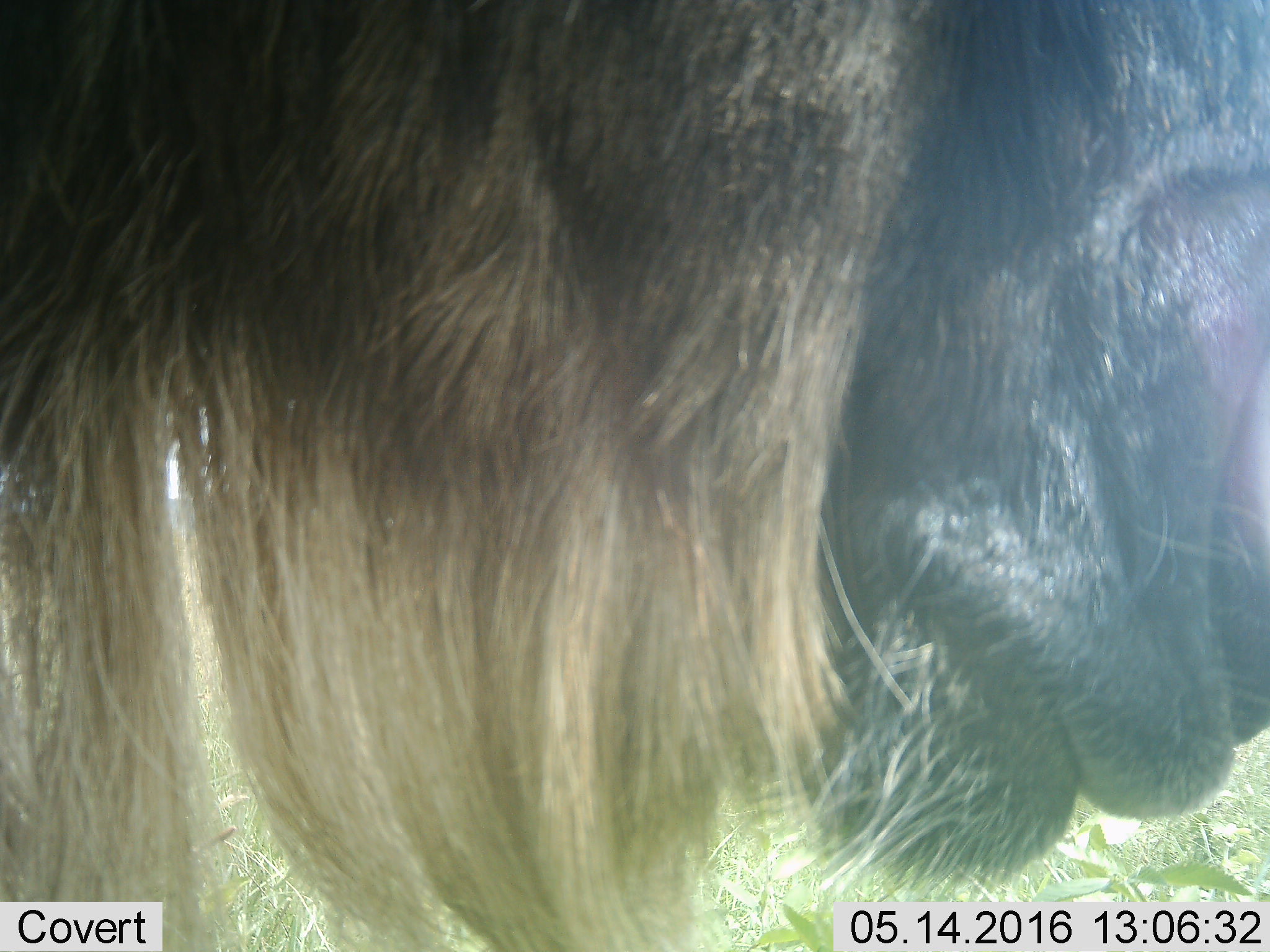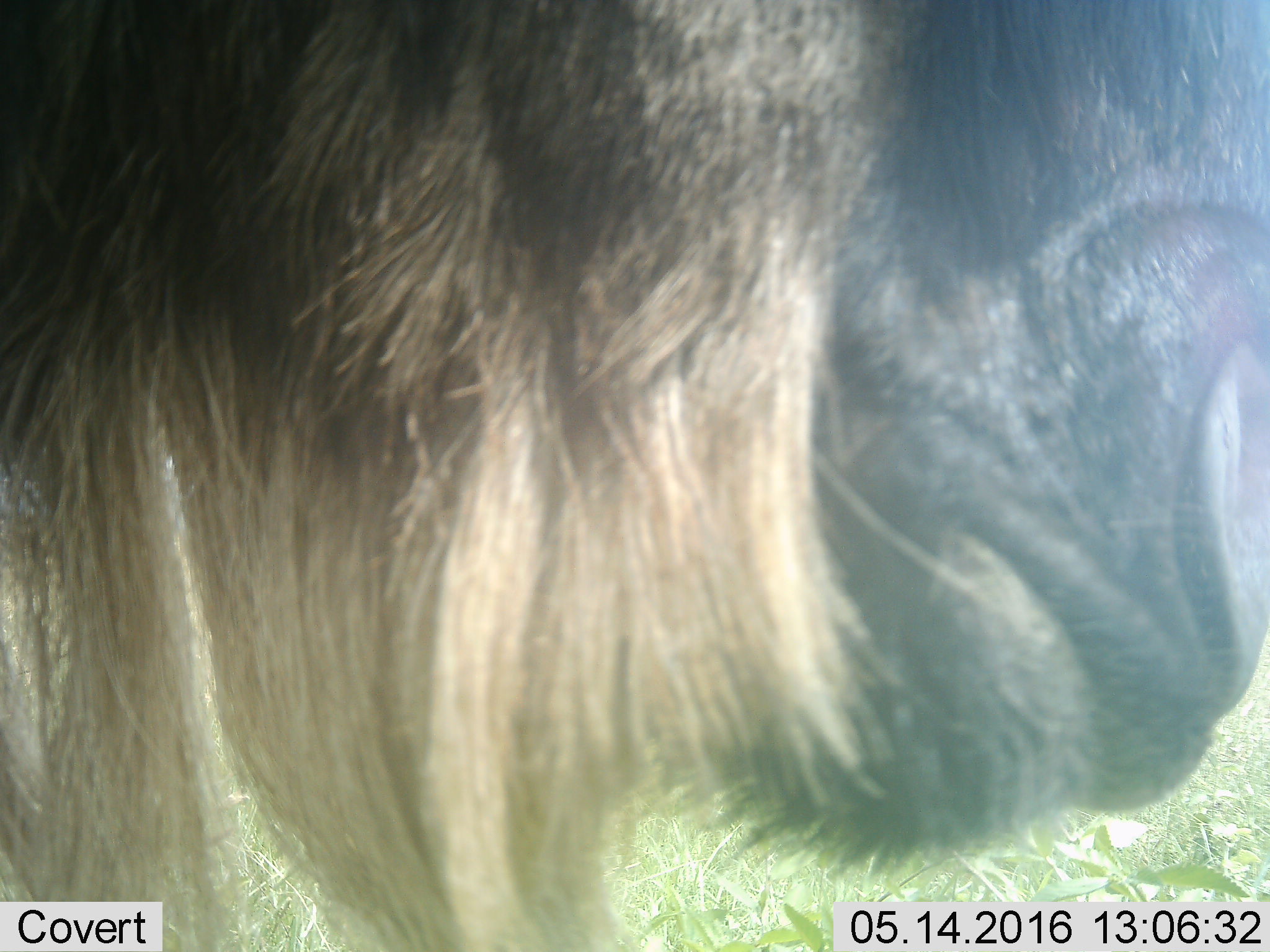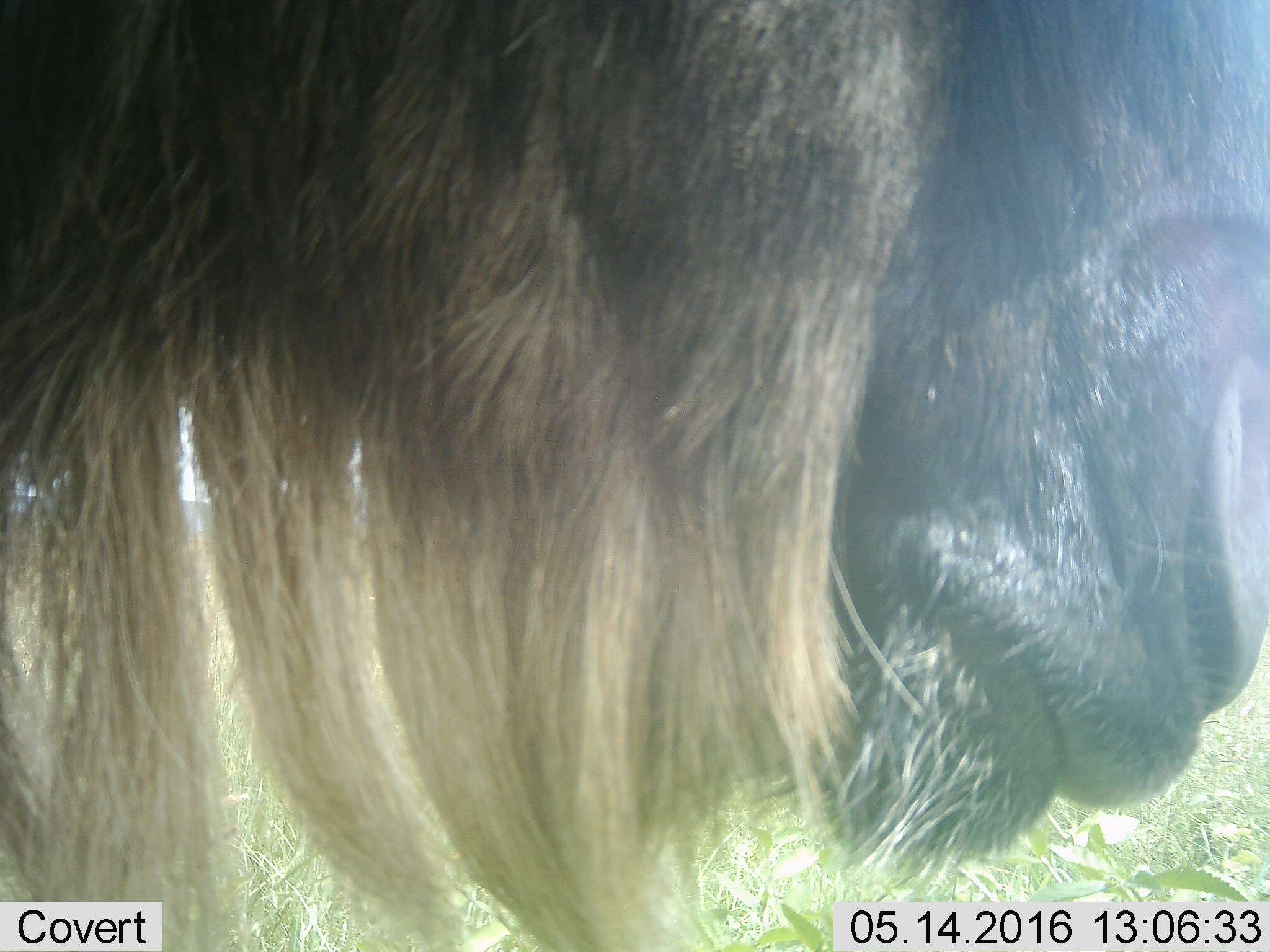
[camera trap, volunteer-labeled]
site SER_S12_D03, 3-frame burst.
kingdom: Animalia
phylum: Chordata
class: Mammalia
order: Artiodactyla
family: Bovidae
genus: Connochaetes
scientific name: Connochaetes taurinus taurinus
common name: blue wildebeest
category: wildebeestblue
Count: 1.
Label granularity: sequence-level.